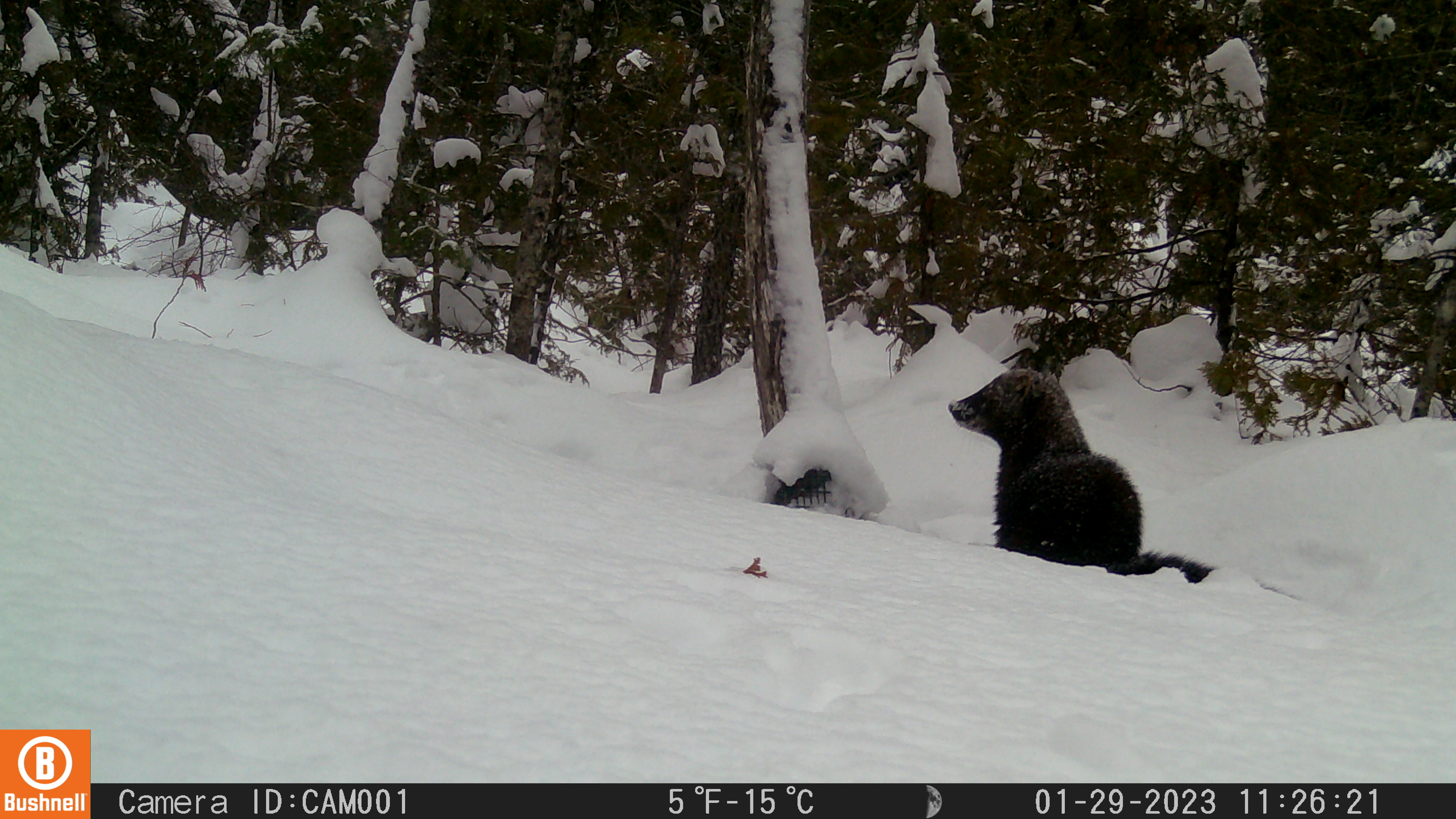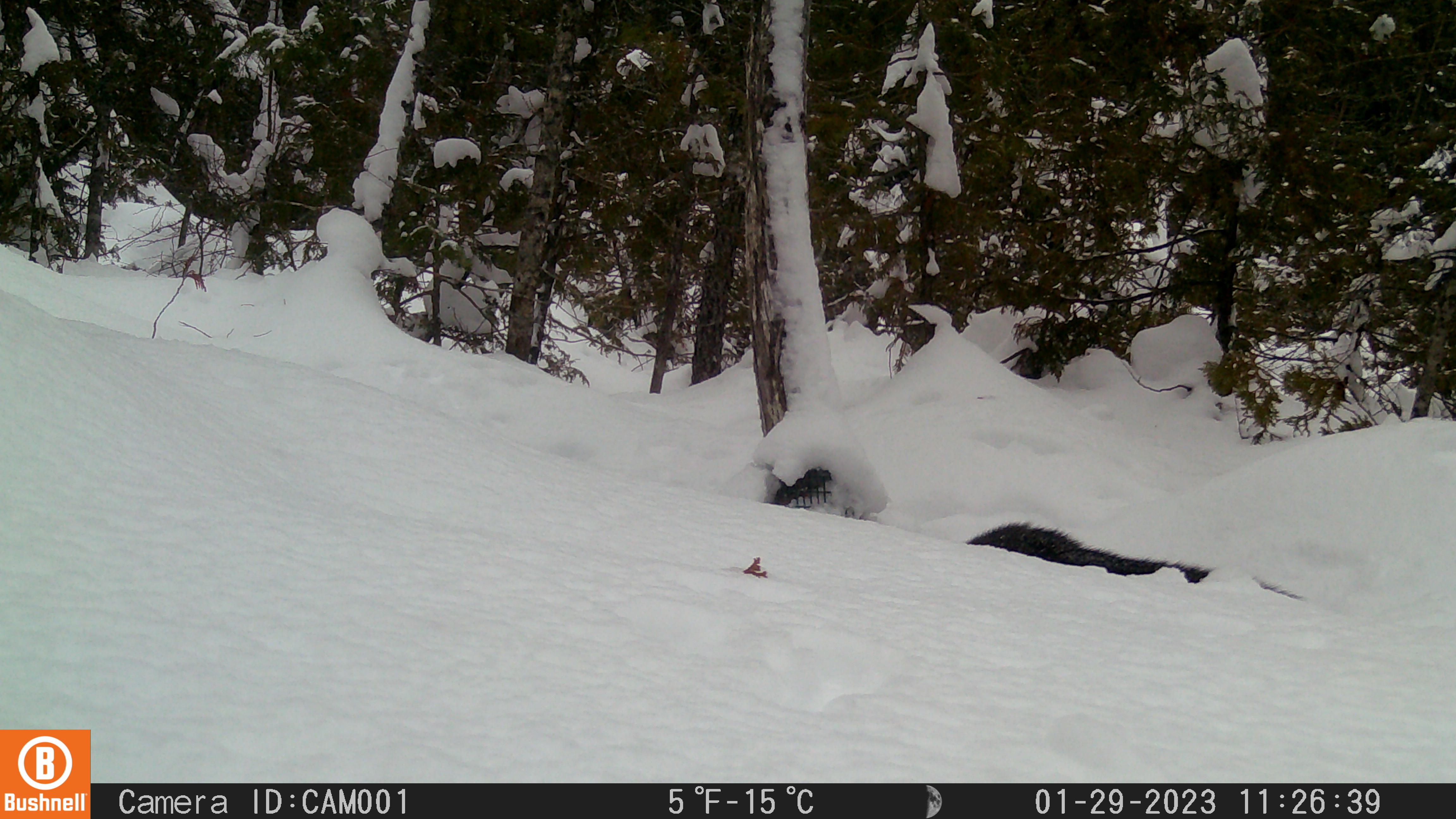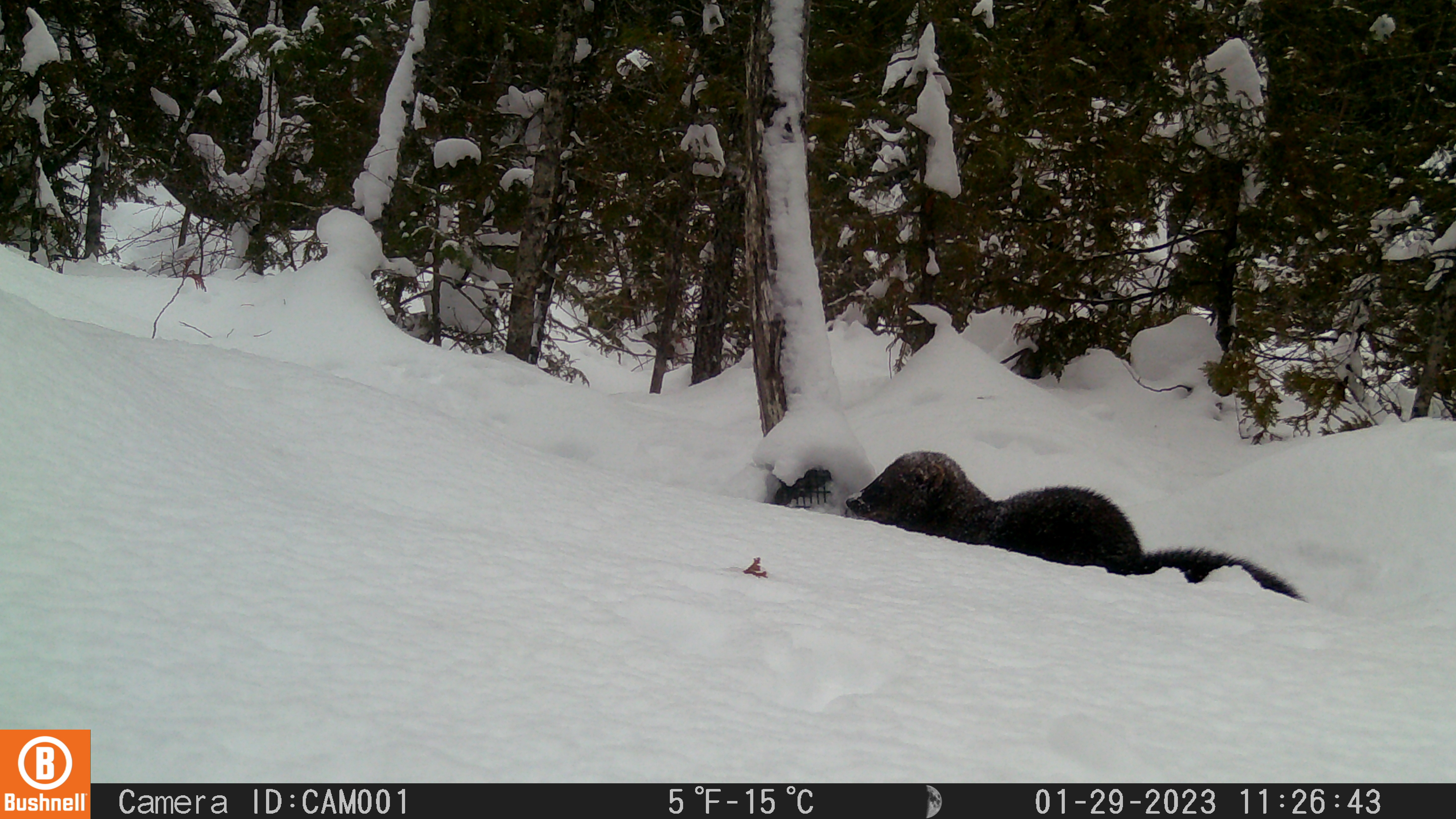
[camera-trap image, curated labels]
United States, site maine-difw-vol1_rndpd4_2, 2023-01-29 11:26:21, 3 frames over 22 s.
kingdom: Animalia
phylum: Chordata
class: Mammalia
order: Carnivora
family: Mustelidae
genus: Pekania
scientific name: Pekania pennanti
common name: fisher